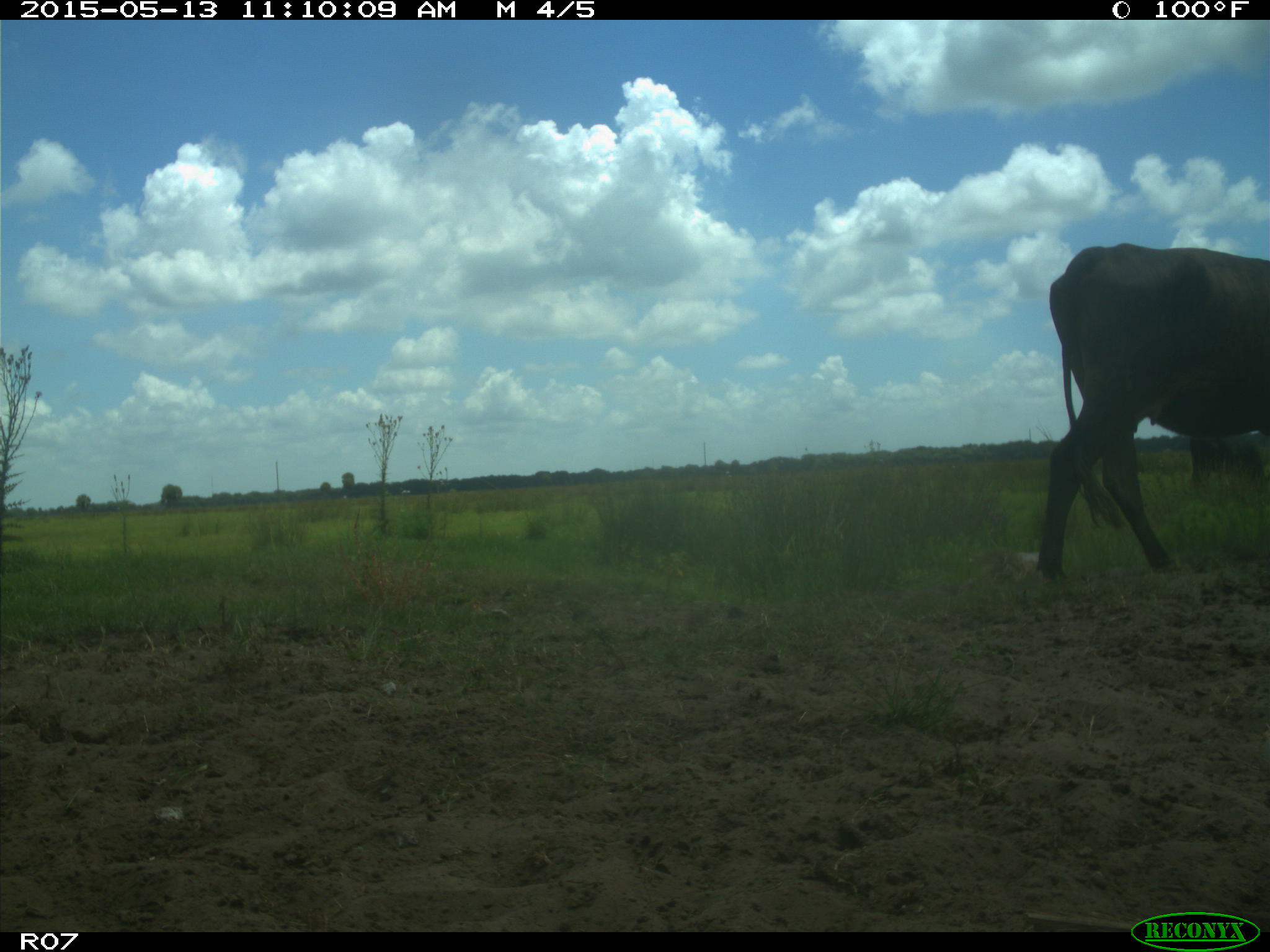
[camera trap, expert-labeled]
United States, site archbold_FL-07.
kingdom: Animalia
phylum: Chordata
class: Mammalia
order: Artiodactyla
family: Bovidae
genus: Bos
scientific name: Bos taurus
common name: domestic cow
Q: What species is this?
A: Bos taurus (domestic cow).